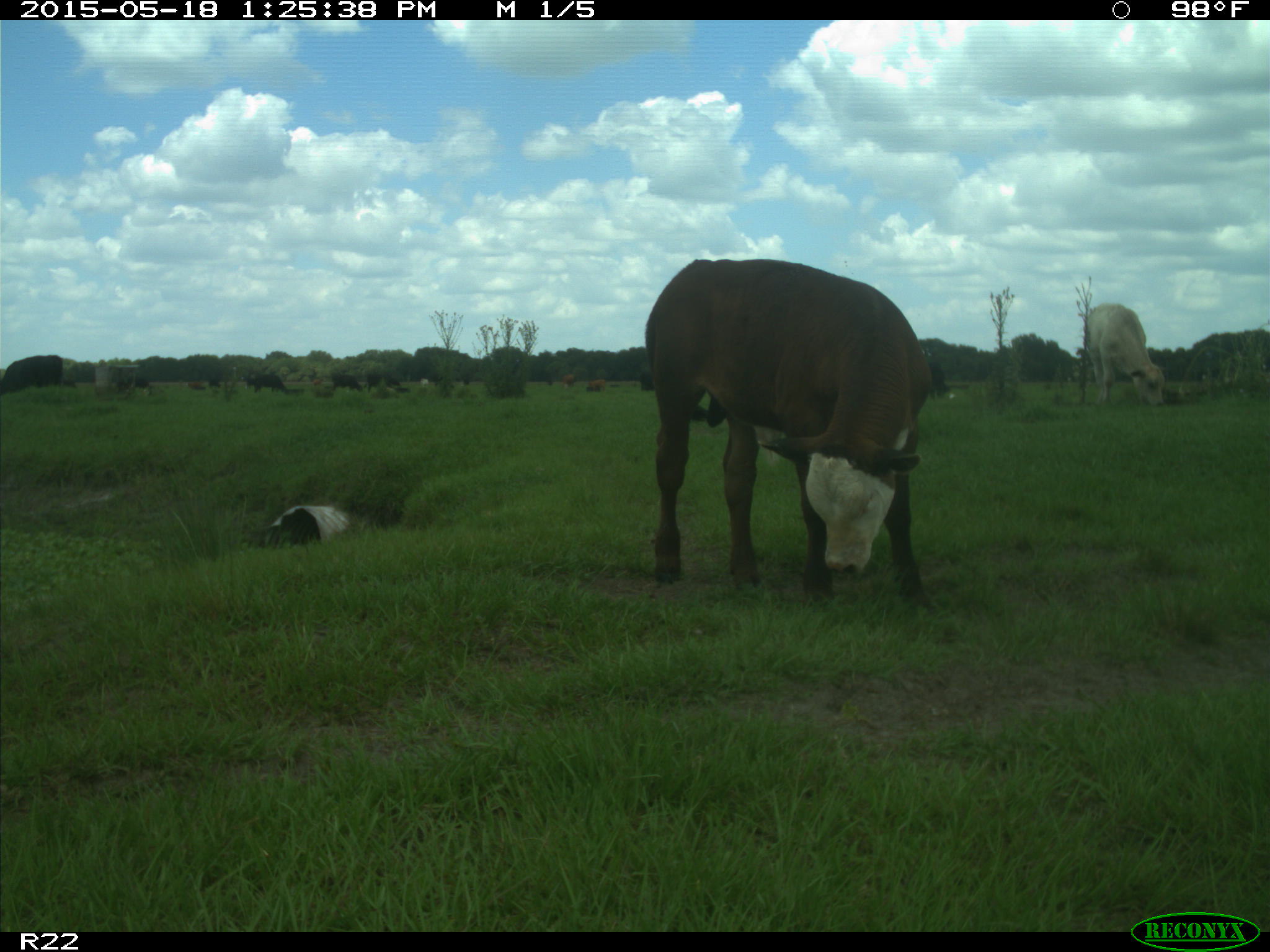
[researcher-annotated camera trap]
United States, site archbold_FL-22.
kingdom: Animalia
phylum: Chordata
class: Mammalia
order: Artiodactyla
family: Bovidae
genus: Bos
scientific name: Bos taurus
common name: domestic cow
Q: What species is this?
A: Bos taurus (domestic cow).